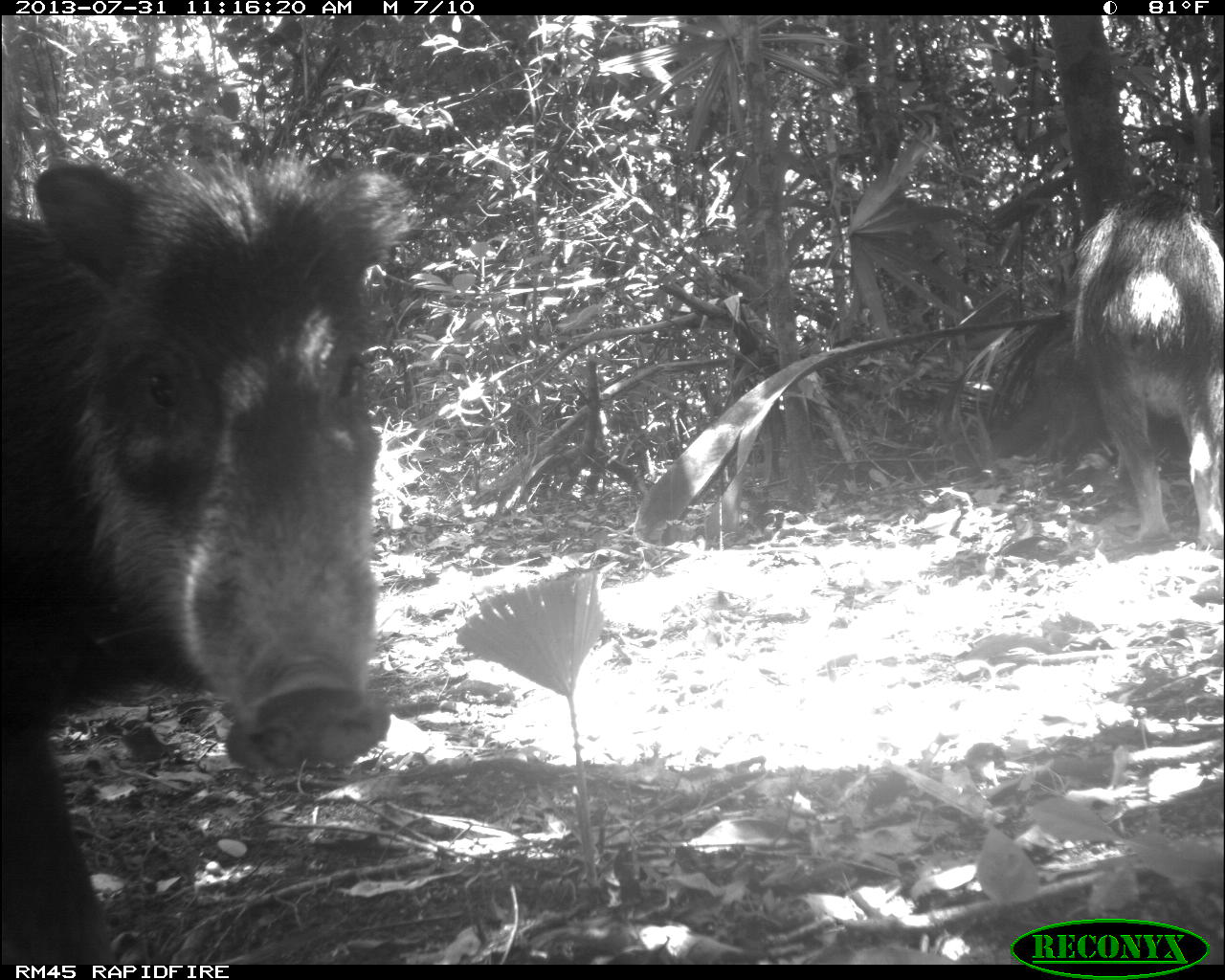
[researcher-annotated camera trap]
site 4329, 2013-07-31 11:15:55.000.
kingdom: Animalia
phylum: Chordata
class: Mammalia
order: Artiodactyla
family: Tayassuidae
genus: Tayassu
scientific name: Tayassu pecari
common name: white-lipped peccary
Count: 10.